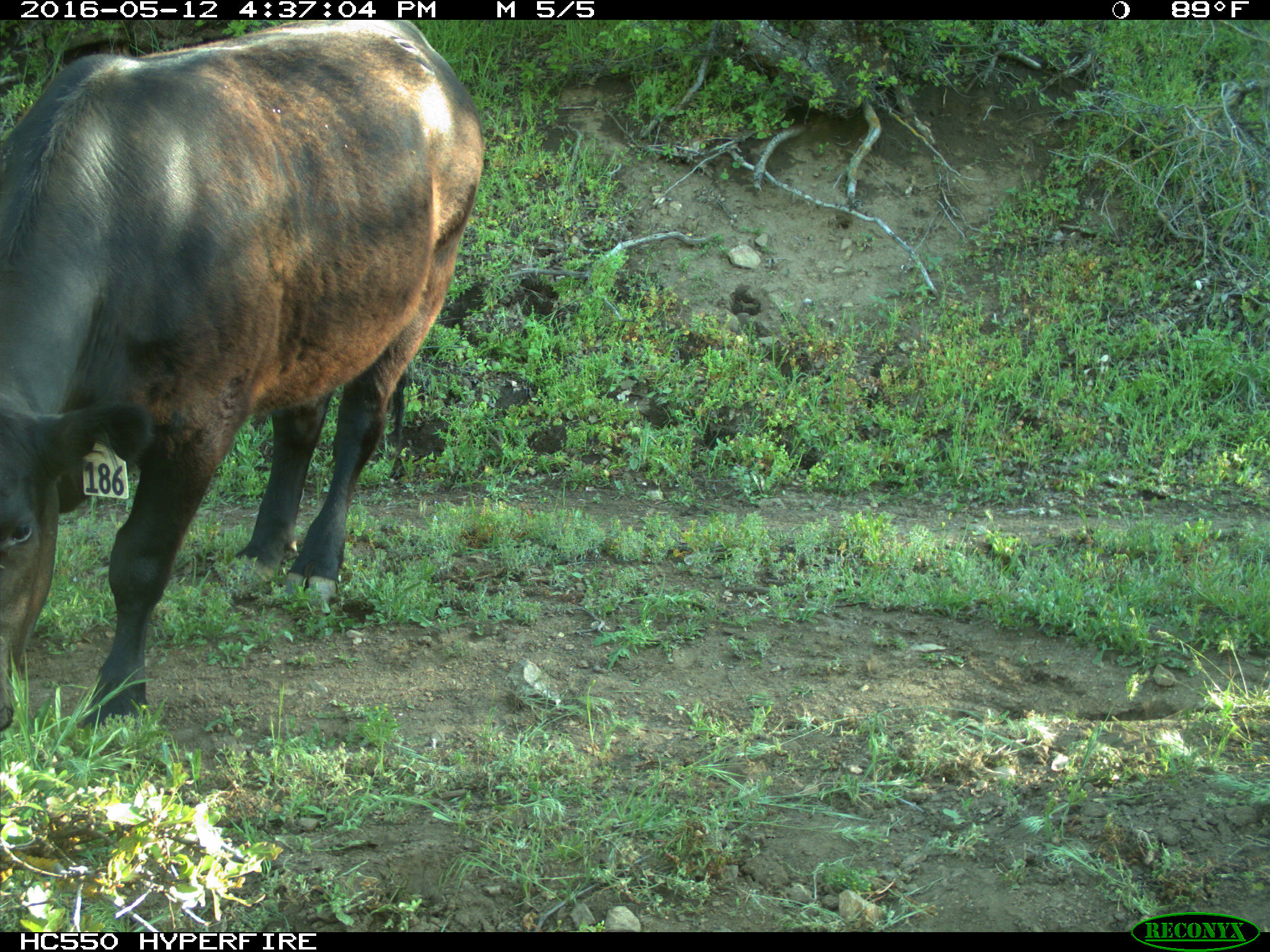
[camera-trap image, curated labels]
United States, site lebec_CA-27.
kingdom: Animalia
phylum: Chordata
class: Mammalia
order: Artiodactyla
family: Bovidae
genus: Bos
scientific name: Bos taurus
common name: domestic cow